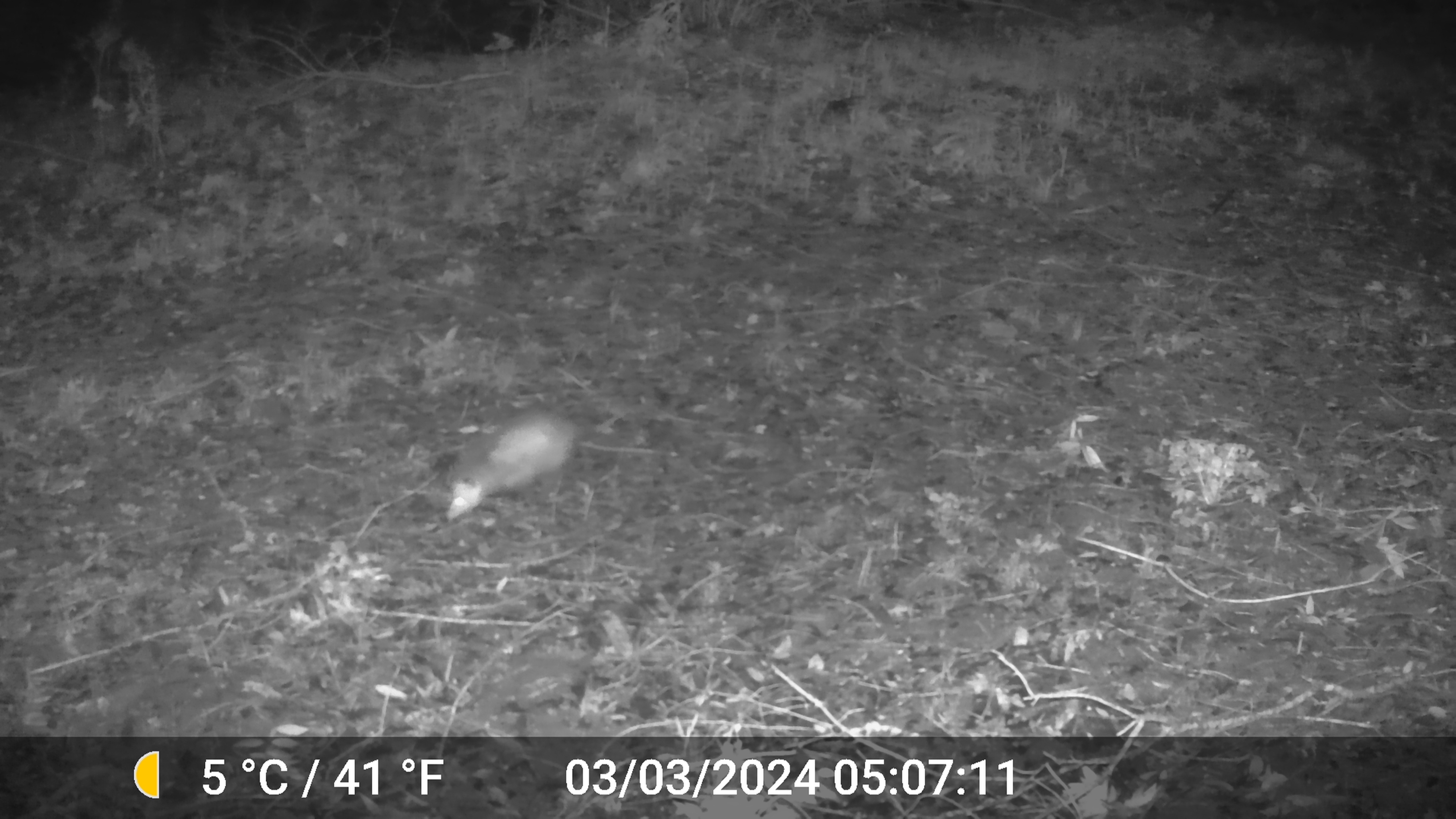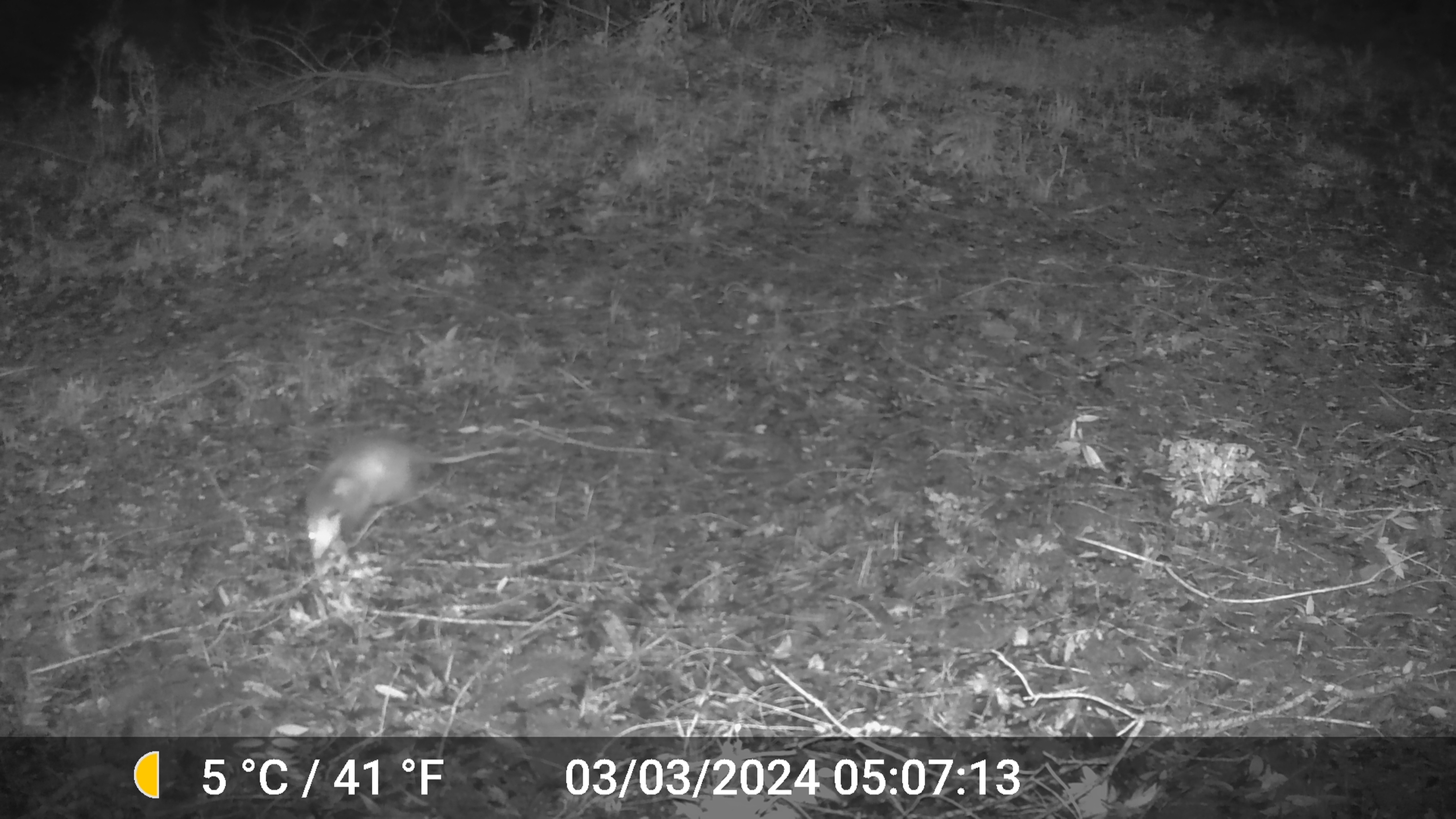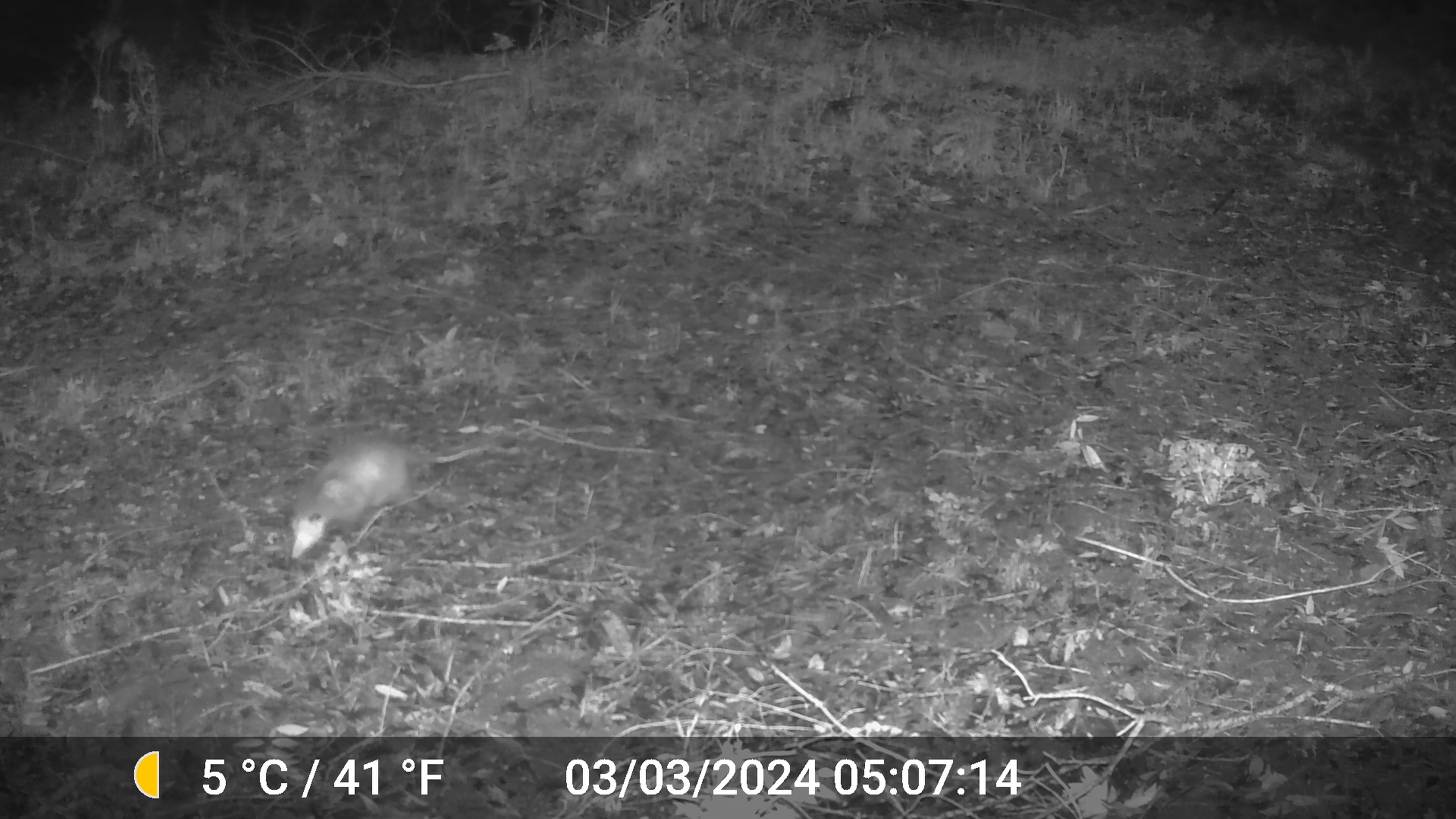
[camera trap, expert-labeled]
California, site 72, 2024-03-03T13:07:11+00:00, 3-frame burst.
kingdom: Animalia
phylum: Chordata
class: Mammalia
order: Didelphimorphia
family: Didelphidae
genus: Didelphis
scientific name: Didelphis virginiana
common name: virginia opossum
Virginia opossum (Didelphis virginiana).